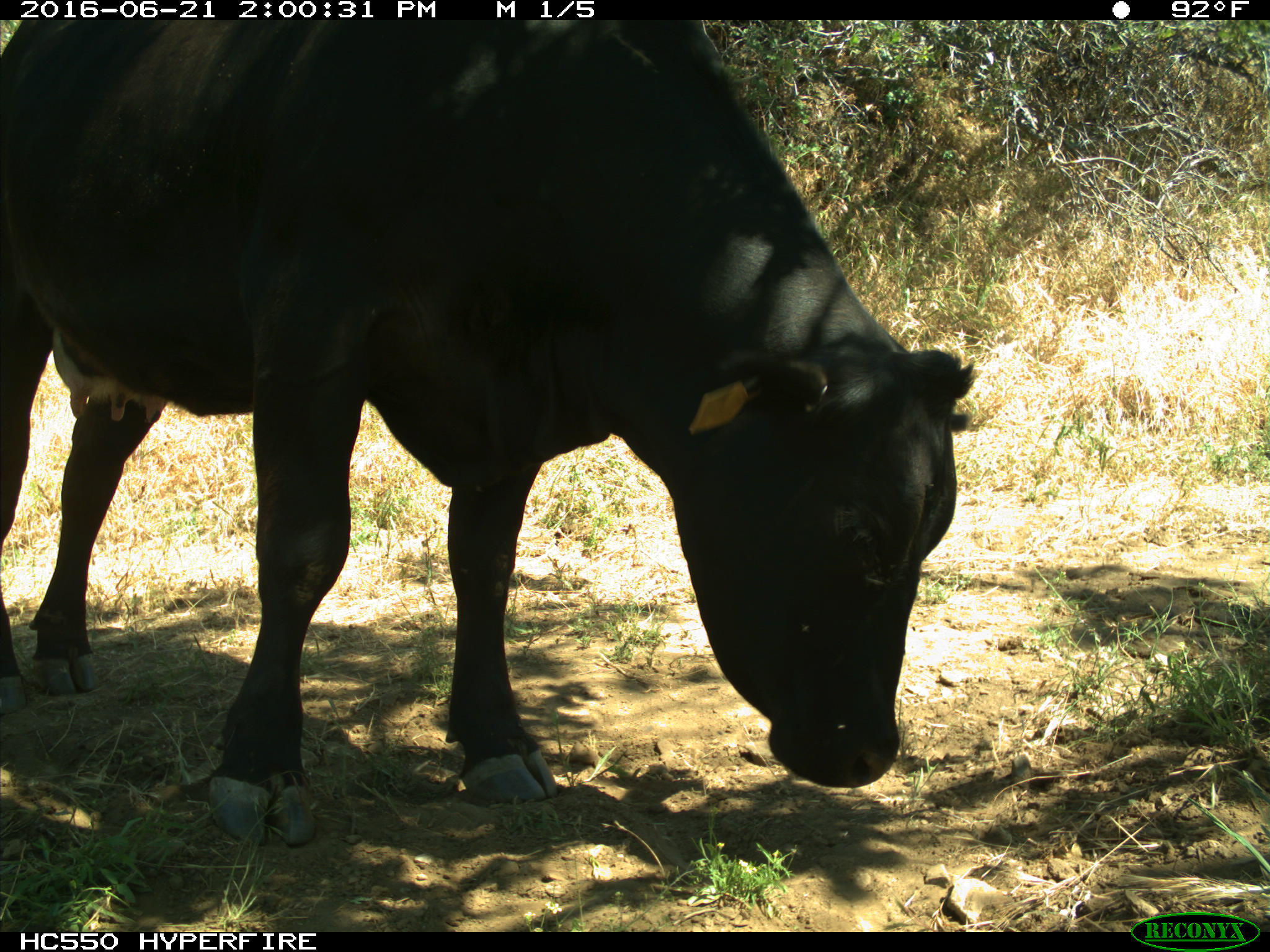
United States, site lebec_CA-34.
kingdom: Animalia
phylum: Chordata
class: Mammalia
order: Artiodactyla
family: Bovidae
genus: Bos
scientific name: Bos taurus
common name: domestic cow